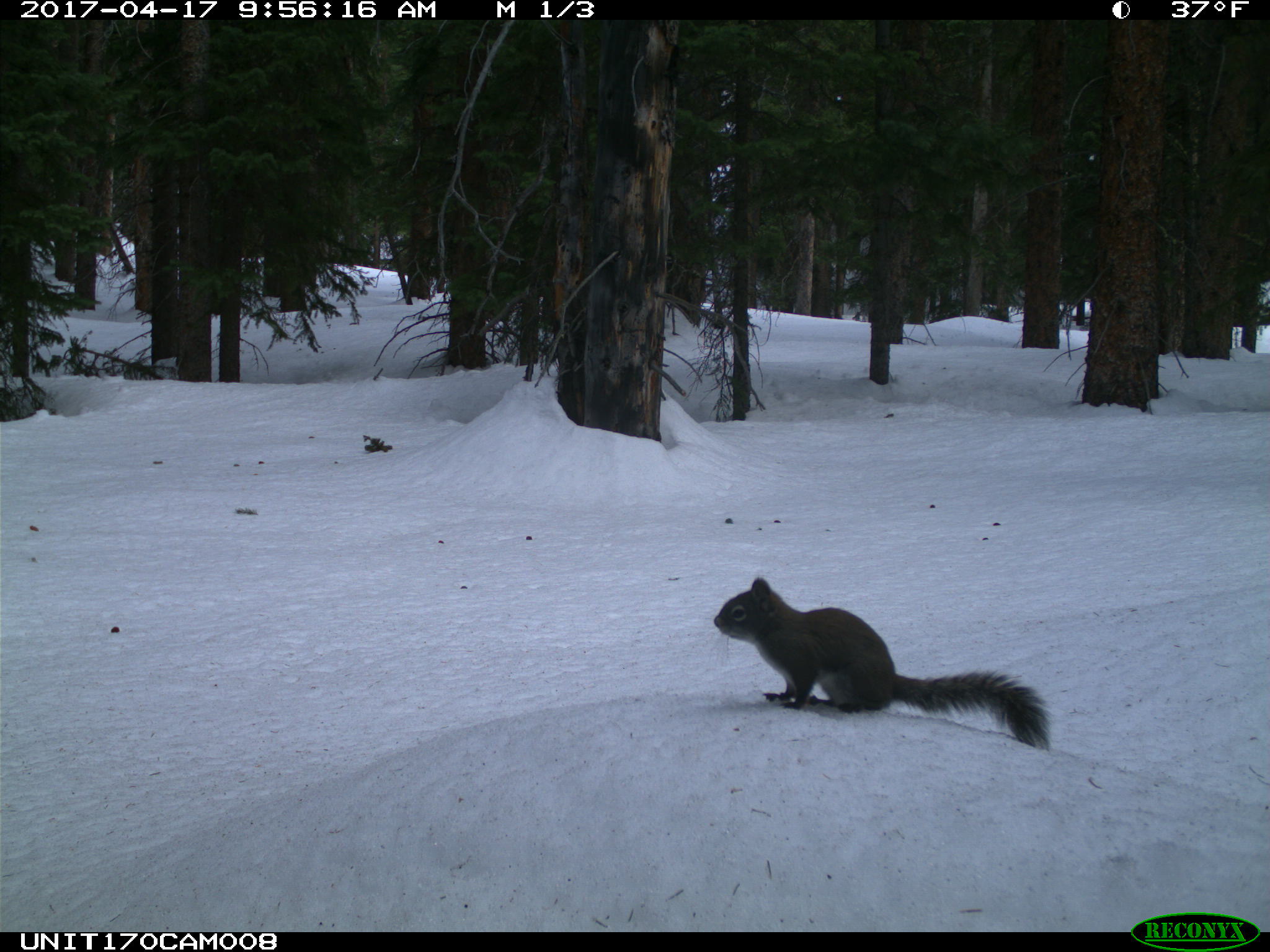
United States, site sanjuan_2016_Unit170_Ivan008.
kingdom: Animalia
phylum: Chordata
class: Mammalia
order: Rodentia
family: Sciuridae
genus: Tamiasciurus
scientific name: Tamiasciurus hudsonicus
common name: american red squirrel